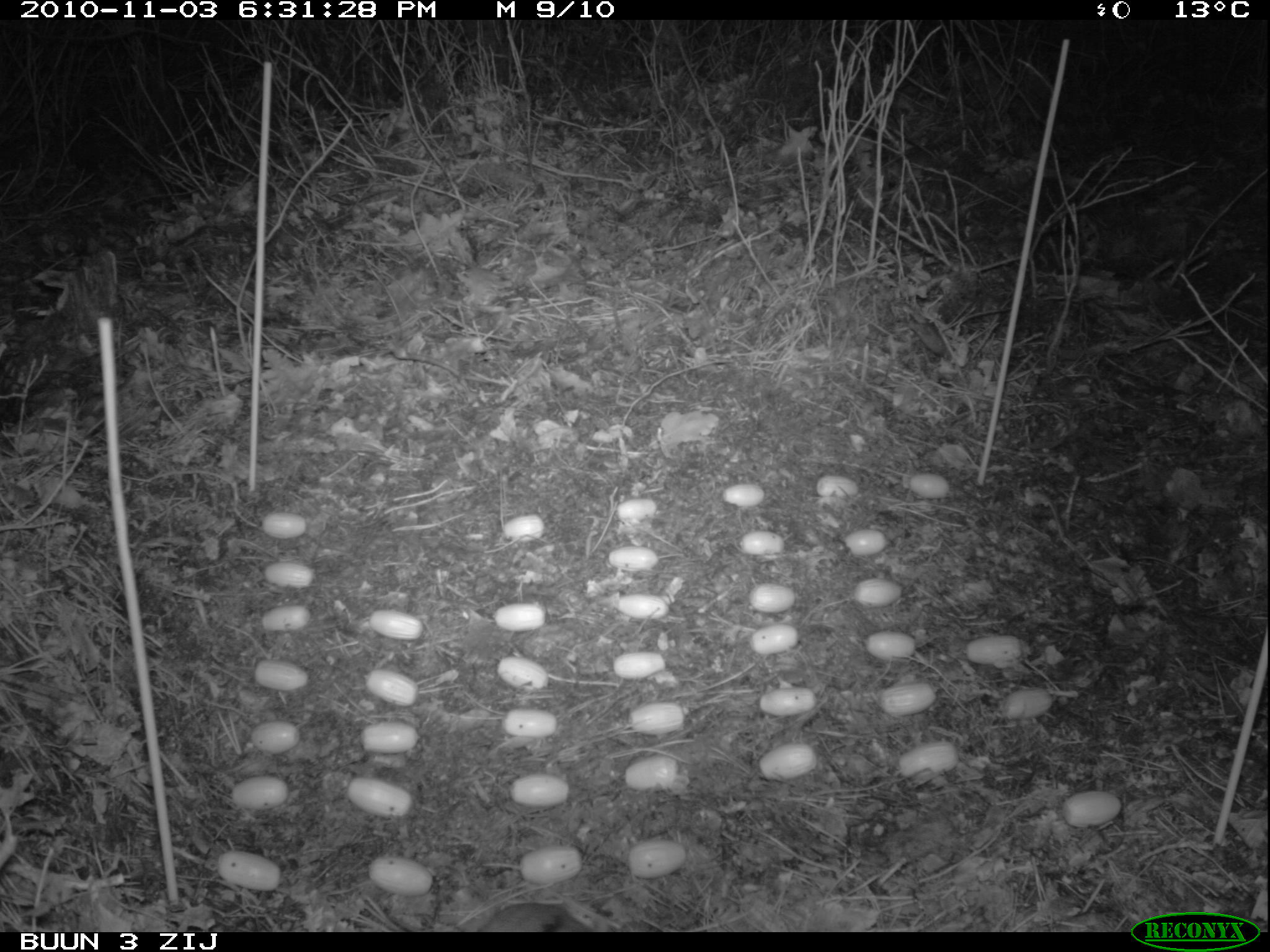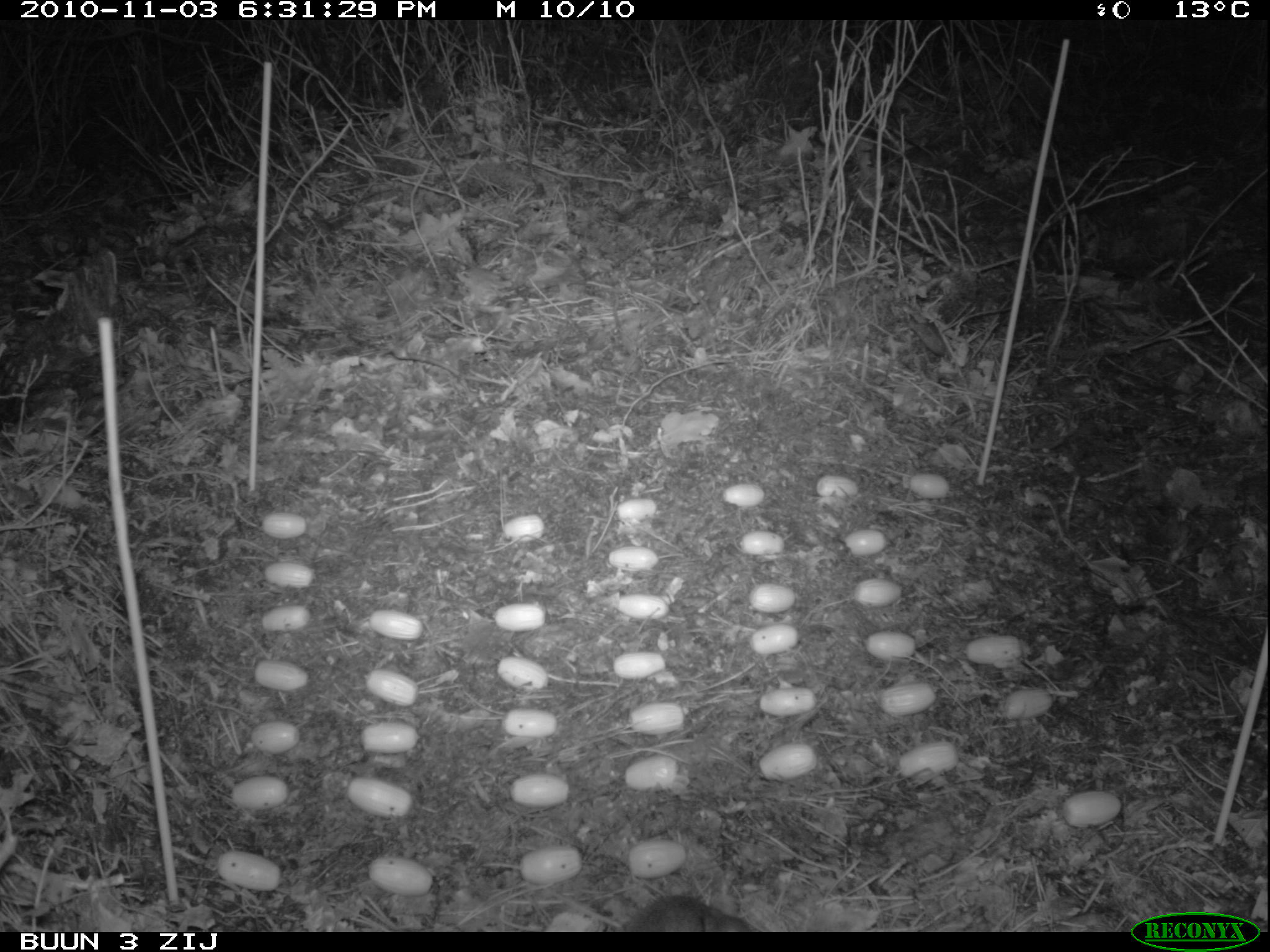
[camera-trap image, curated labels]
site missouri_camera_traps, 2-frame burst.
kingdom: Animalia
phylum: Chordata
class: Mammalia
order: Rodentia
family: Muridae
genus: Apodemus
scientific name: Apodemus sylvaticus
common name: wood mouse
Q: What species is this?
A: Wood mouse (Apodemus sylvaticus).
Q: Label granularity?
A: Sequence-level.